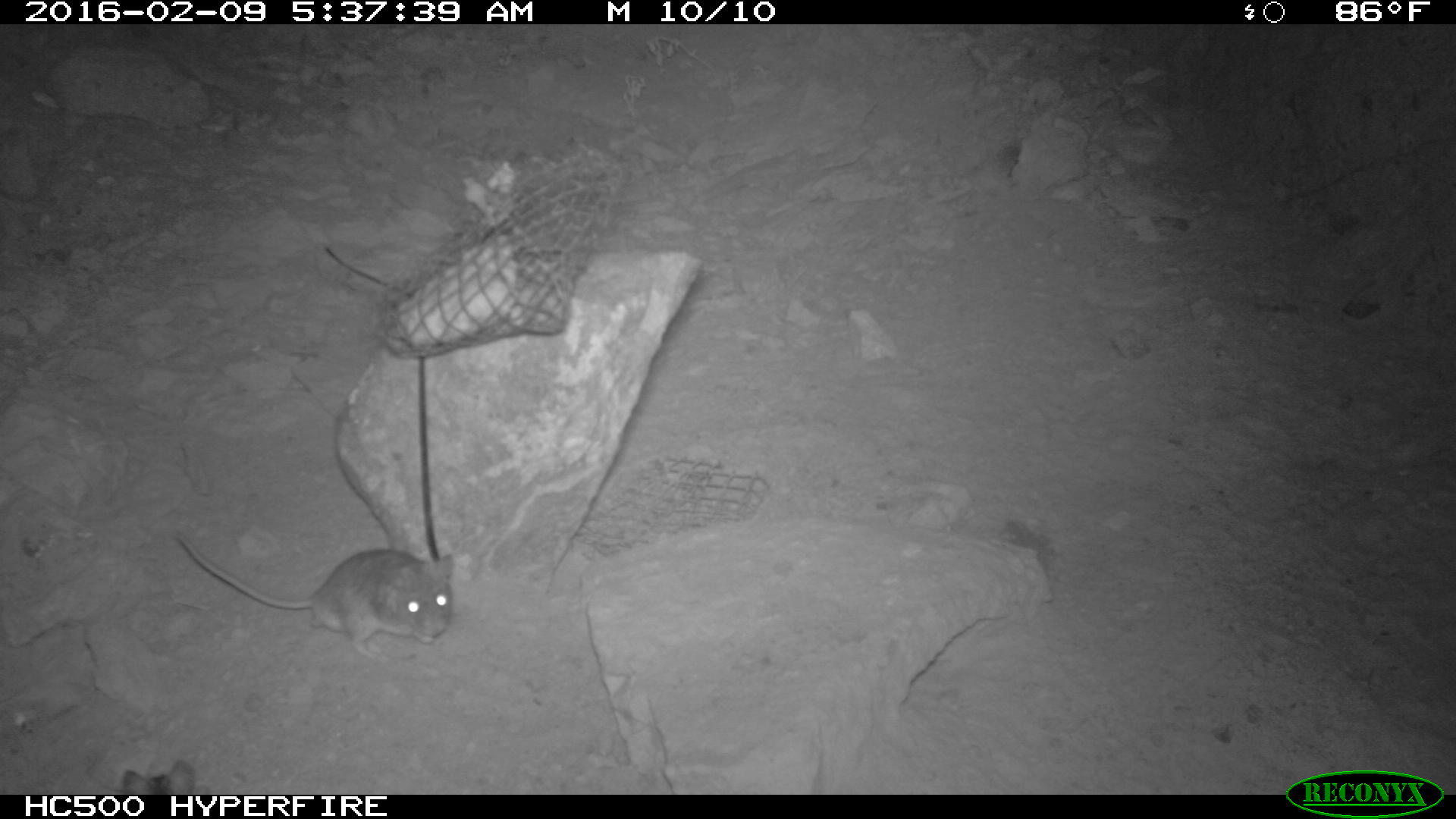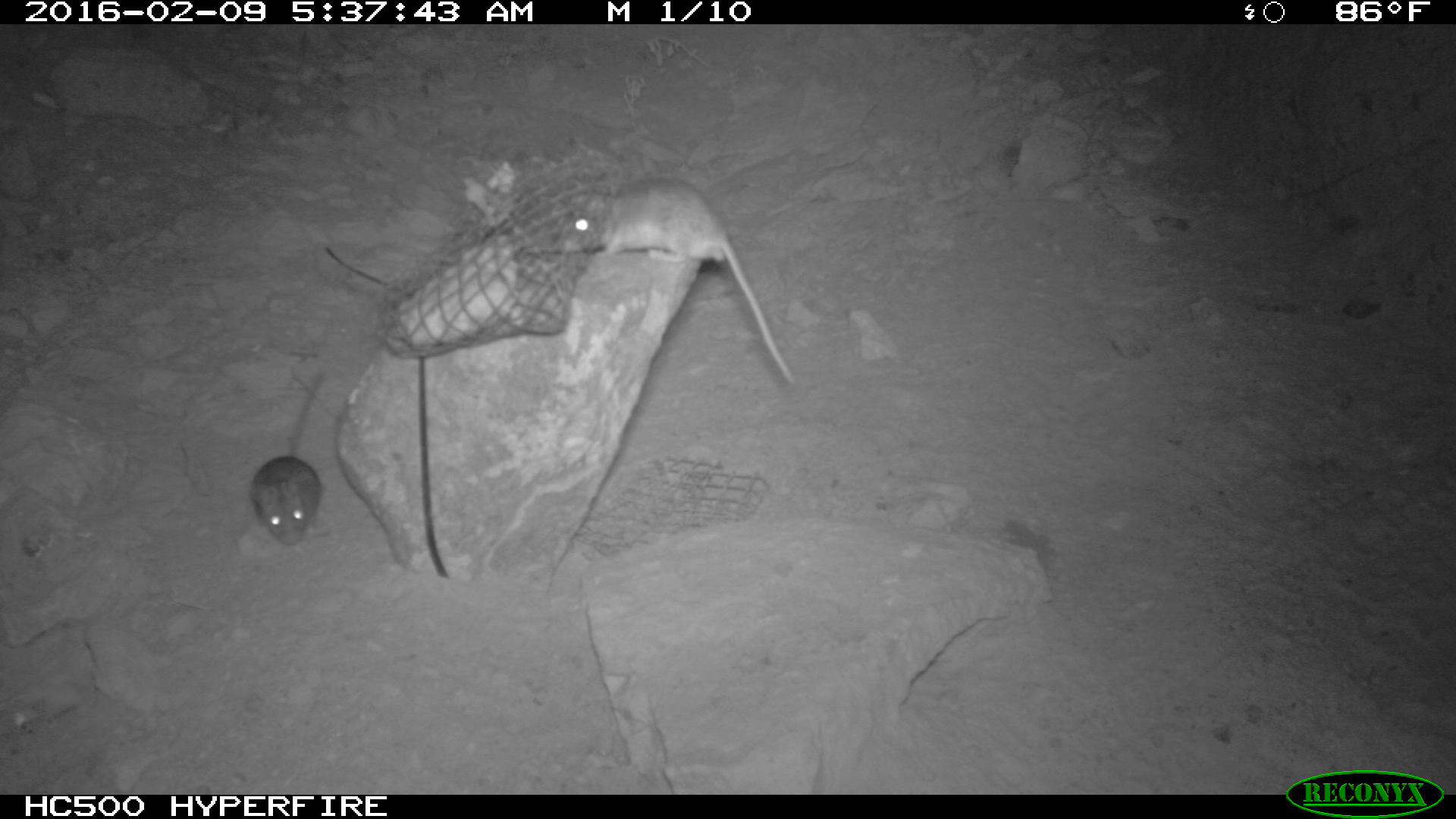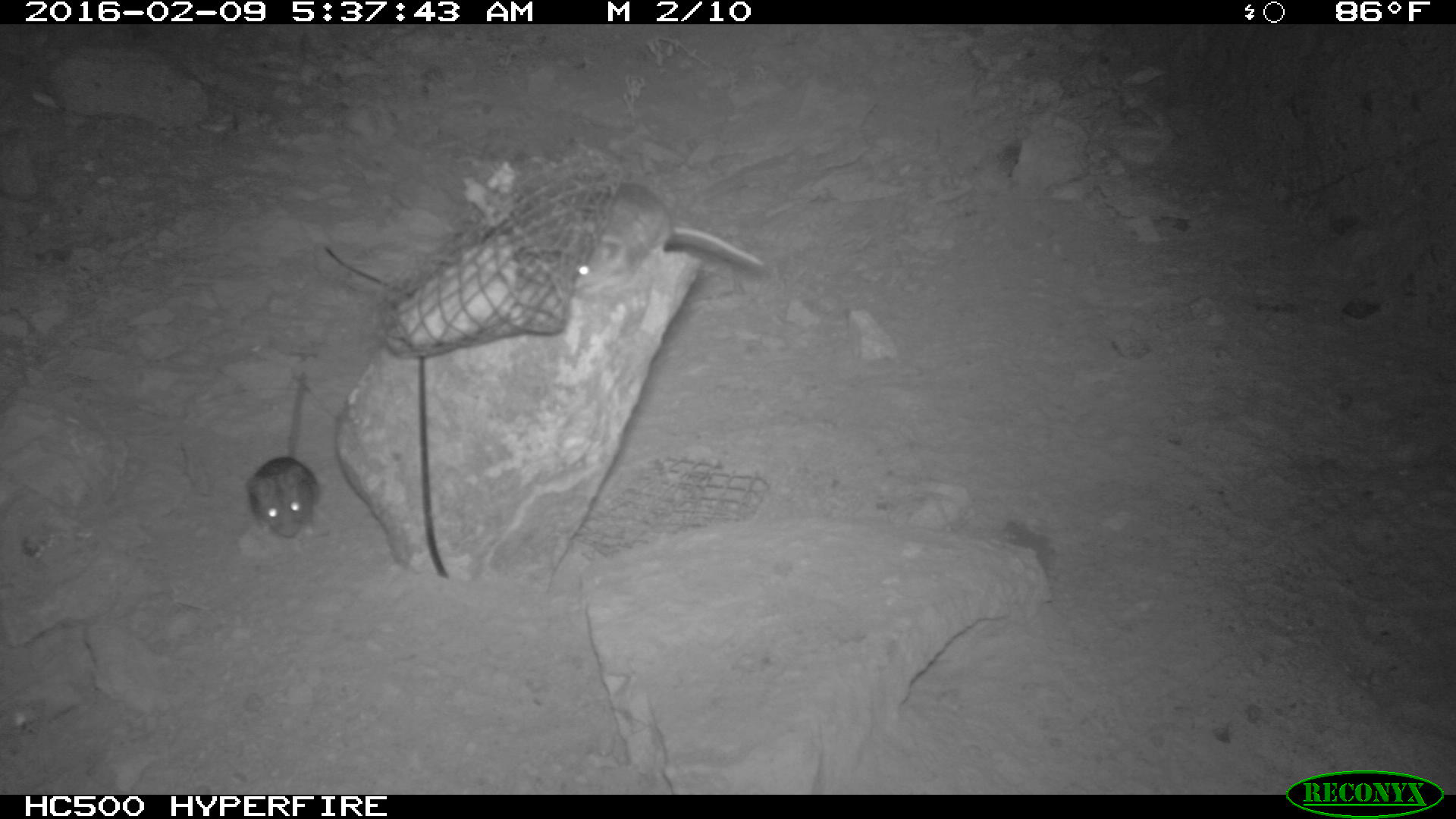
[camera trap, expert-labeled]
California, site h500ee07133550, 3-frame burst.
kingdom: Animalia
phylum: Chordata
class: Mammalia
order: Rodentia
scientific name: Rodentia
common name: rodent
Rodent (Rodentia).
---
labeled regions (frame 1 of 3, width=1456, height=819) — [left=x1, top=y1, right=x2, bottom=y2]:
rodent: [left=170, top=523, right=455, bottom=662]; [left=114, top=755, right=203, bottom=795]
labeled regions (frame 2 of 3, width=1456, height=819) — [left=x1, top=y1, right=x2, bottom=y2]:
rodent: [left=558, top=177, right=794, bottom=381]; [left=247, top=375, right=330, bottom=546]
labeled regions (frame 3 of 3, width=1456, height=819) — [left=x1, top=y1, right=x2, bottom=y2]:
rodent: [left=571, top=183, right=764, bottom=299]; [left=245, top=370, right=322, bottom=538]